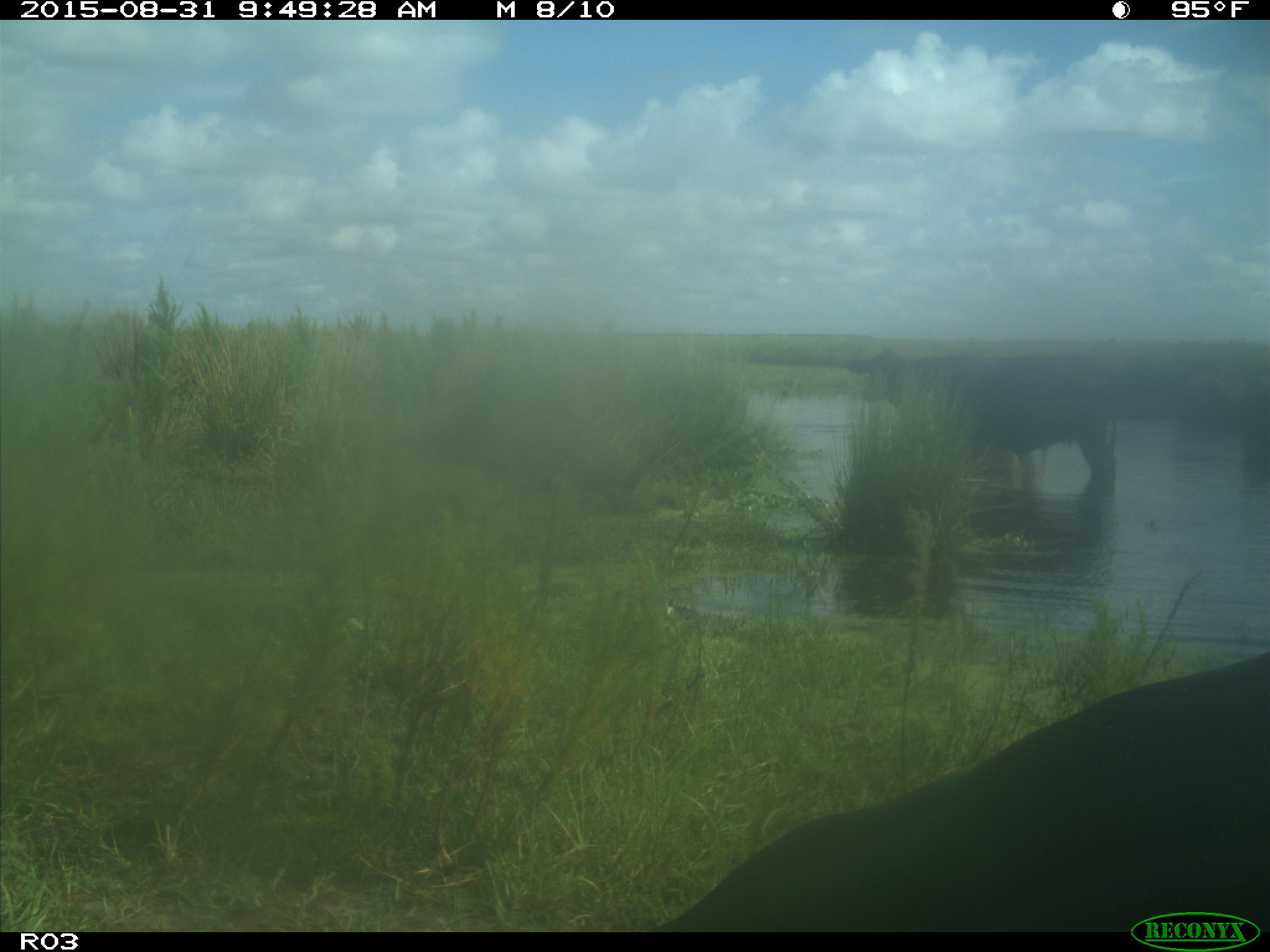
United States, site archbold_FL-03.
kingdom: Animalia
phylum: Chordata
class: Mammalia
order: Artiodactyla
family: Bovidae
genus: Bos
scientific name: Bos taurus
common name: domestic cow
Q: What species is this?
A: Bos taurus (domestic cow).